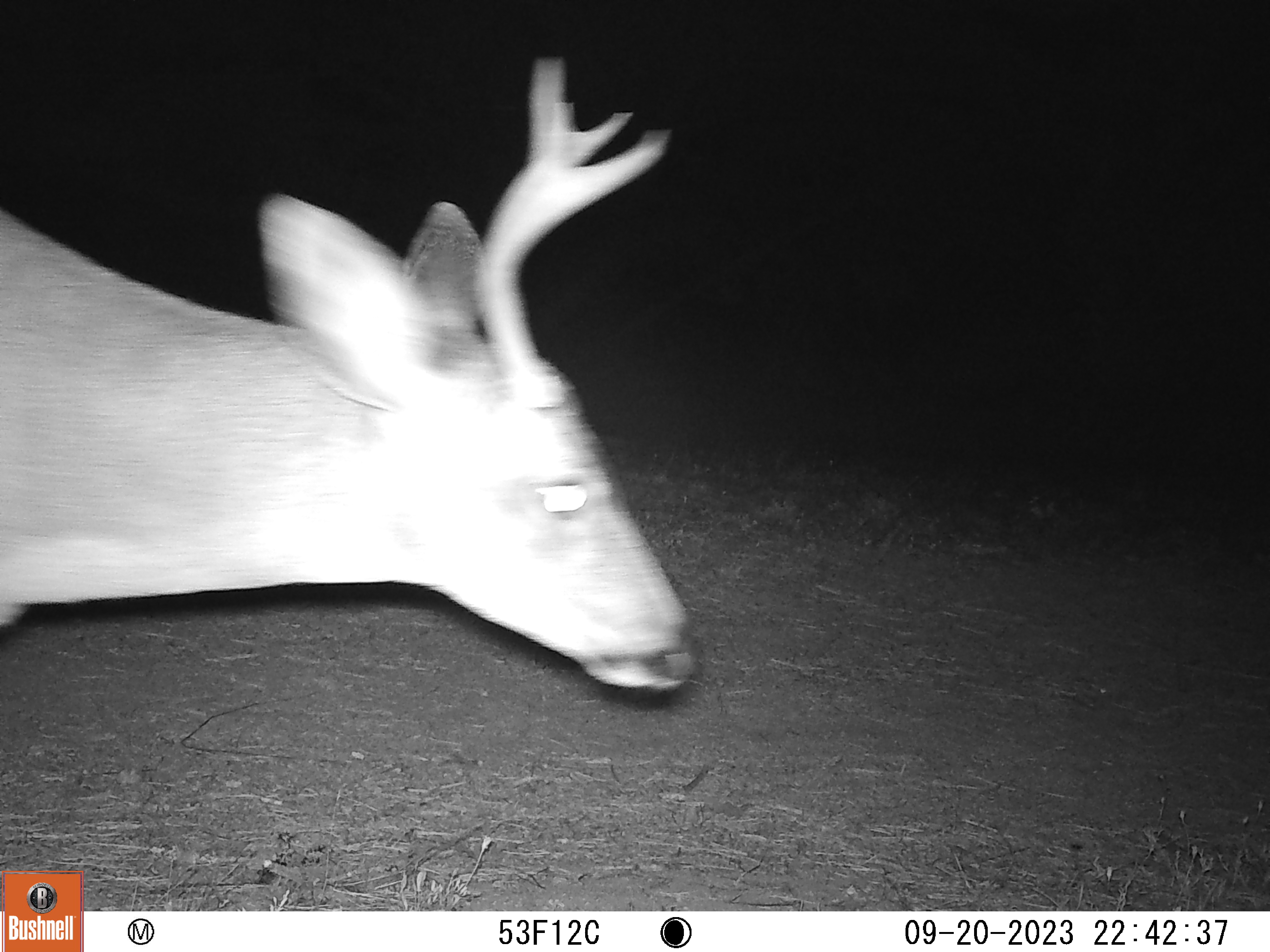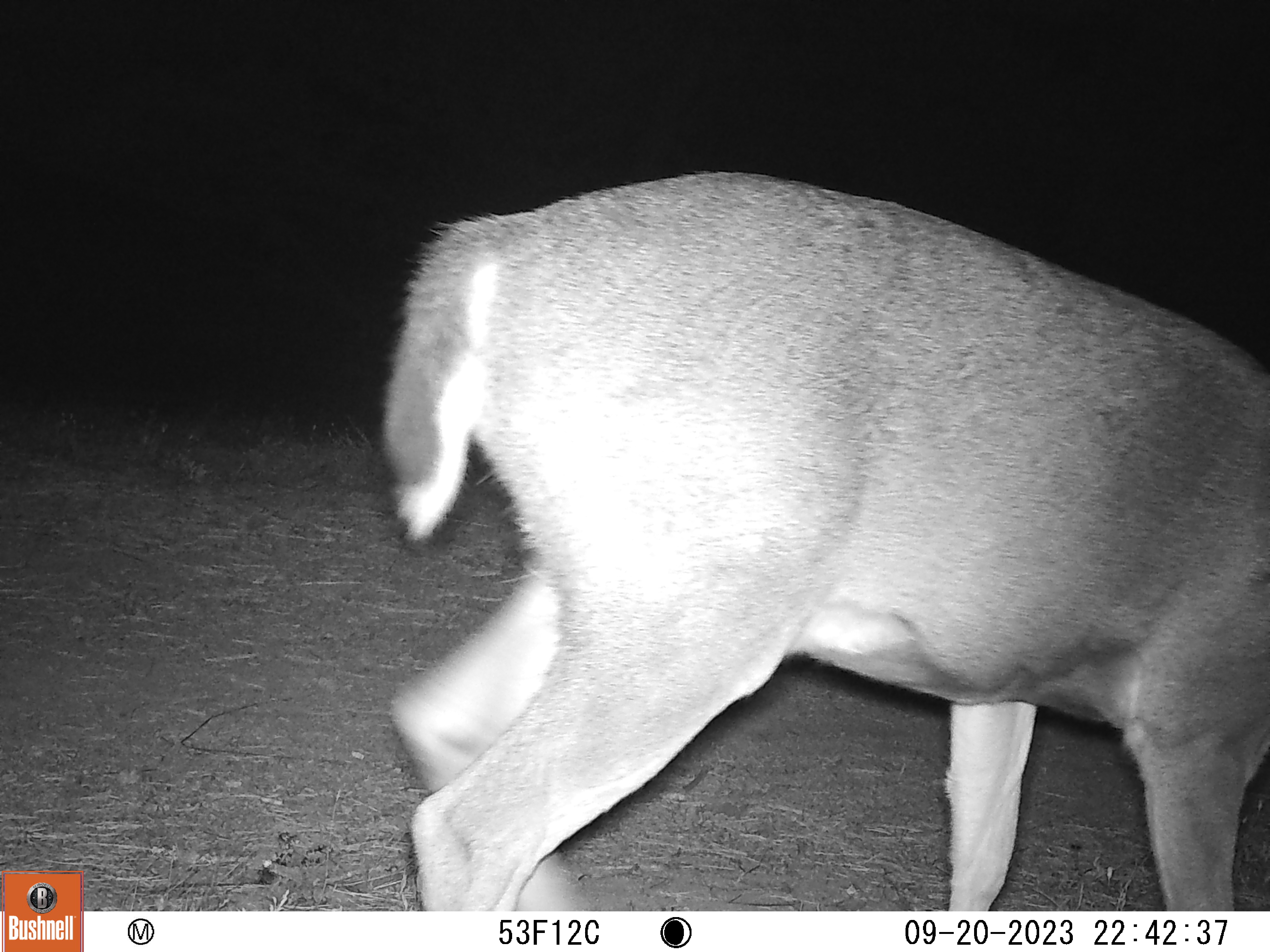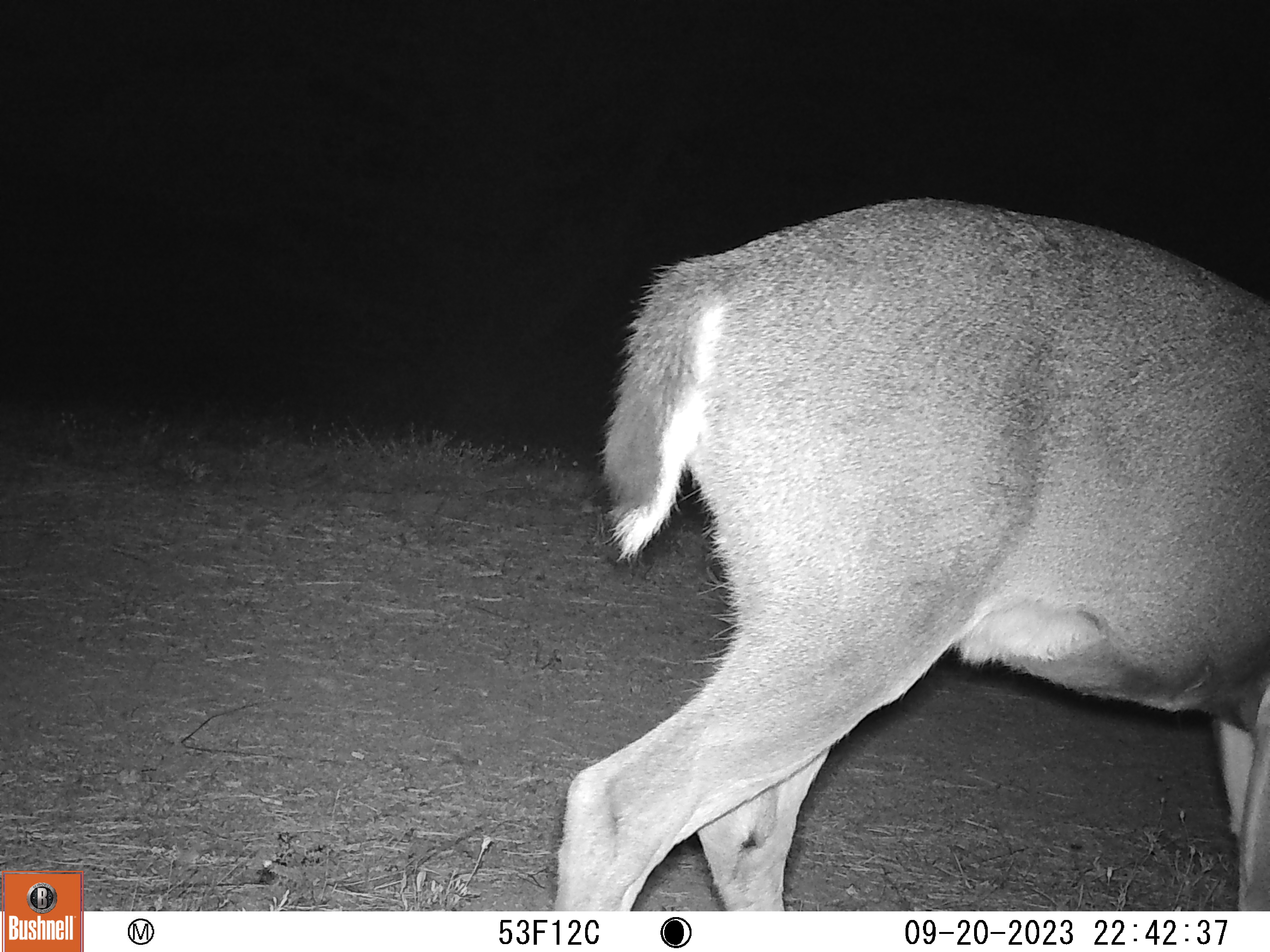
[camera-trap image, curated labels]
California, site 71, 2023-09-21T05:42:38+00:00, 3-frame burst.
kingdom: Animalia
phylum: Chordata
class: Mammalia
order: Artiodactyla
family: Cervidae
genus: Odocoileus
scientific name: Odocoileus hemionus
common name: mule deer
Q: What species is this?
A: Mule deer (Odocoileus hemionus).